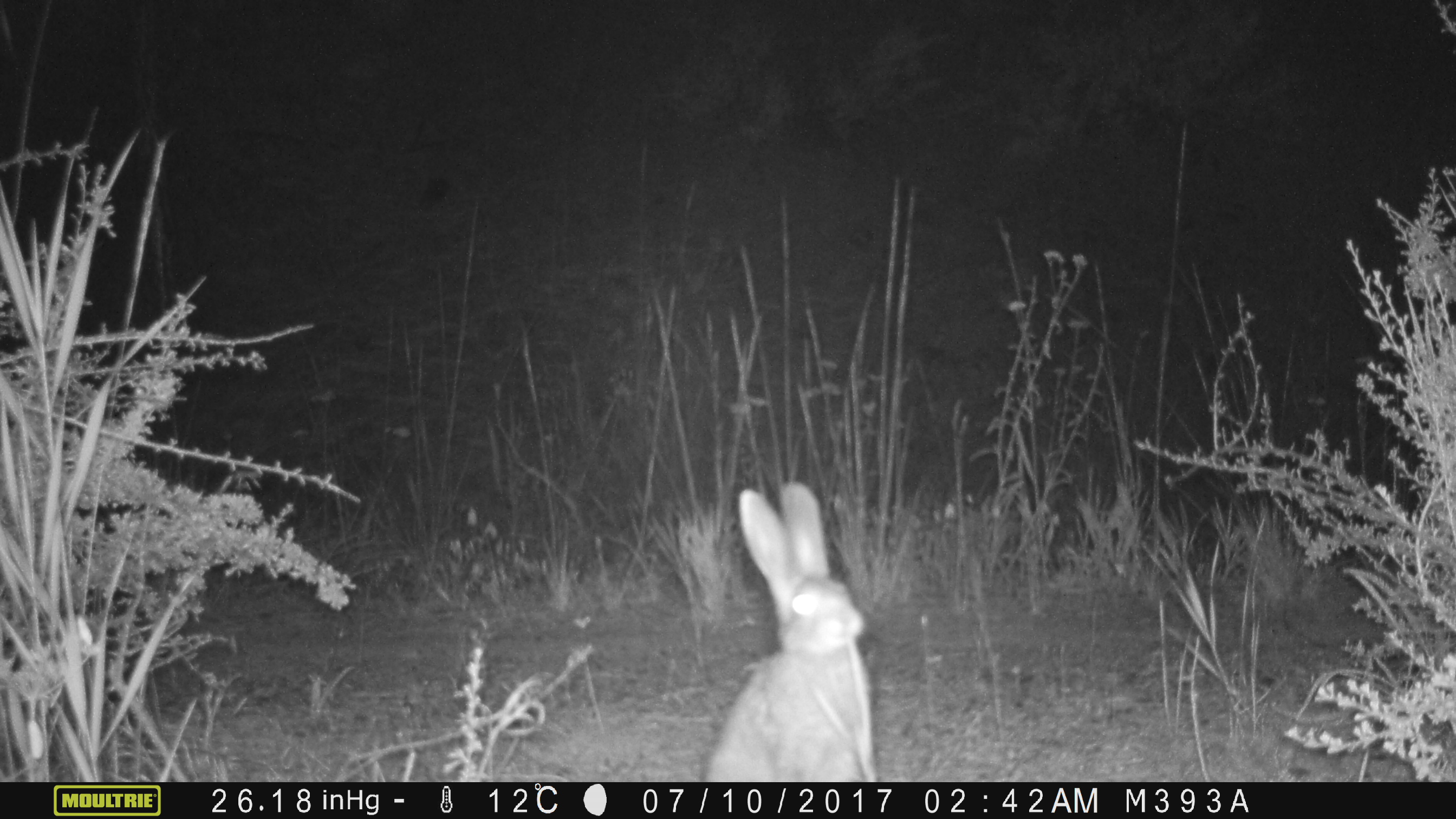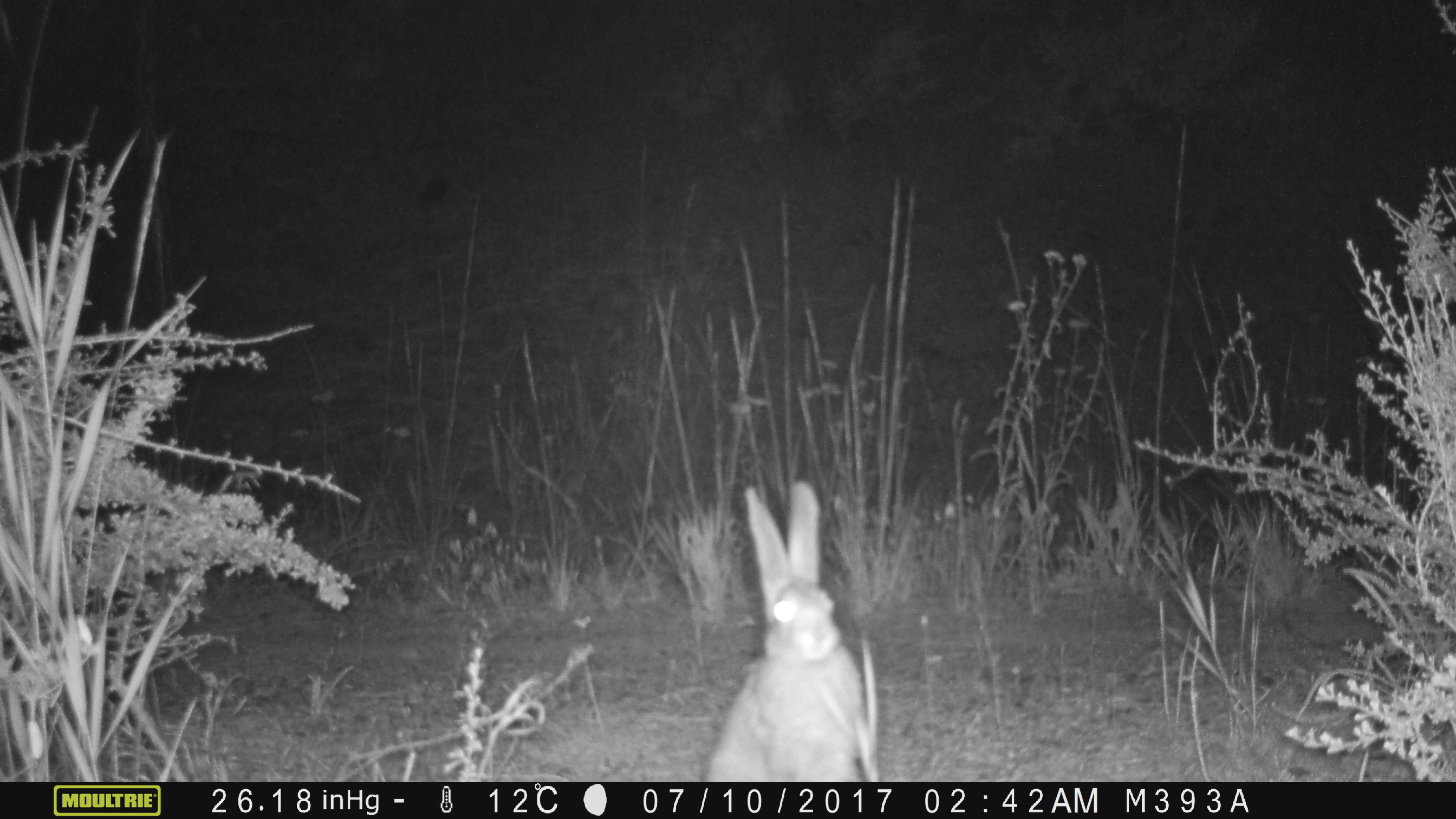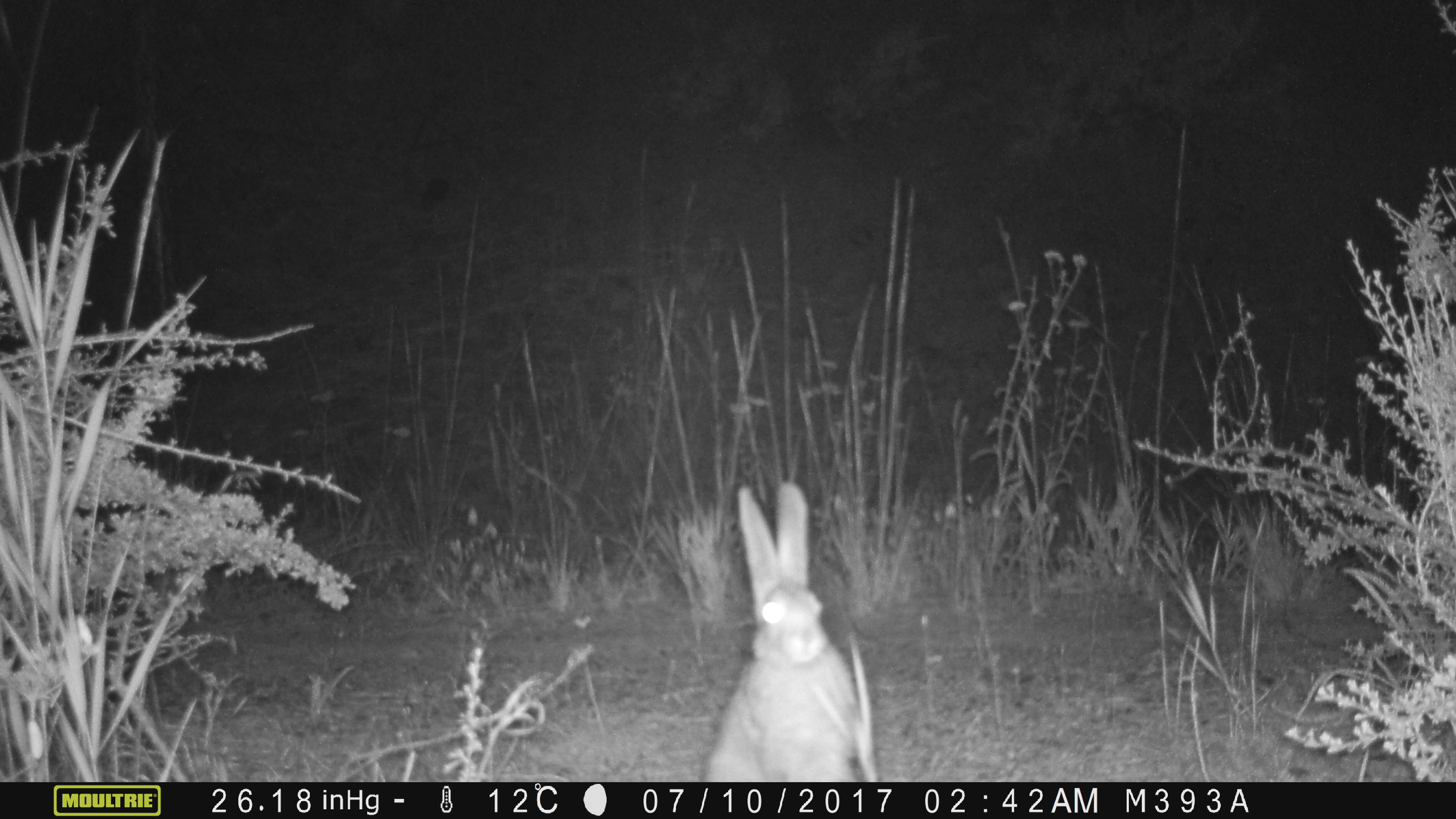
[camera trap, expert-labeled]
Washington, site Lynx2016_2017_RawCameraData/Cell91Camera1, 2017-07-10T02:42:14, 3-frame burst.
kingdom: Animalia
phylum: Chordata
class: Mammalia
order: Lagomorpha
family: Leporidae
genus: Lepus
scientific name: Lepus americanus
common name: snowshoe hare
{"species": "Lepus americanus (snowshoe hare)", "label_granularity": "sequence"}